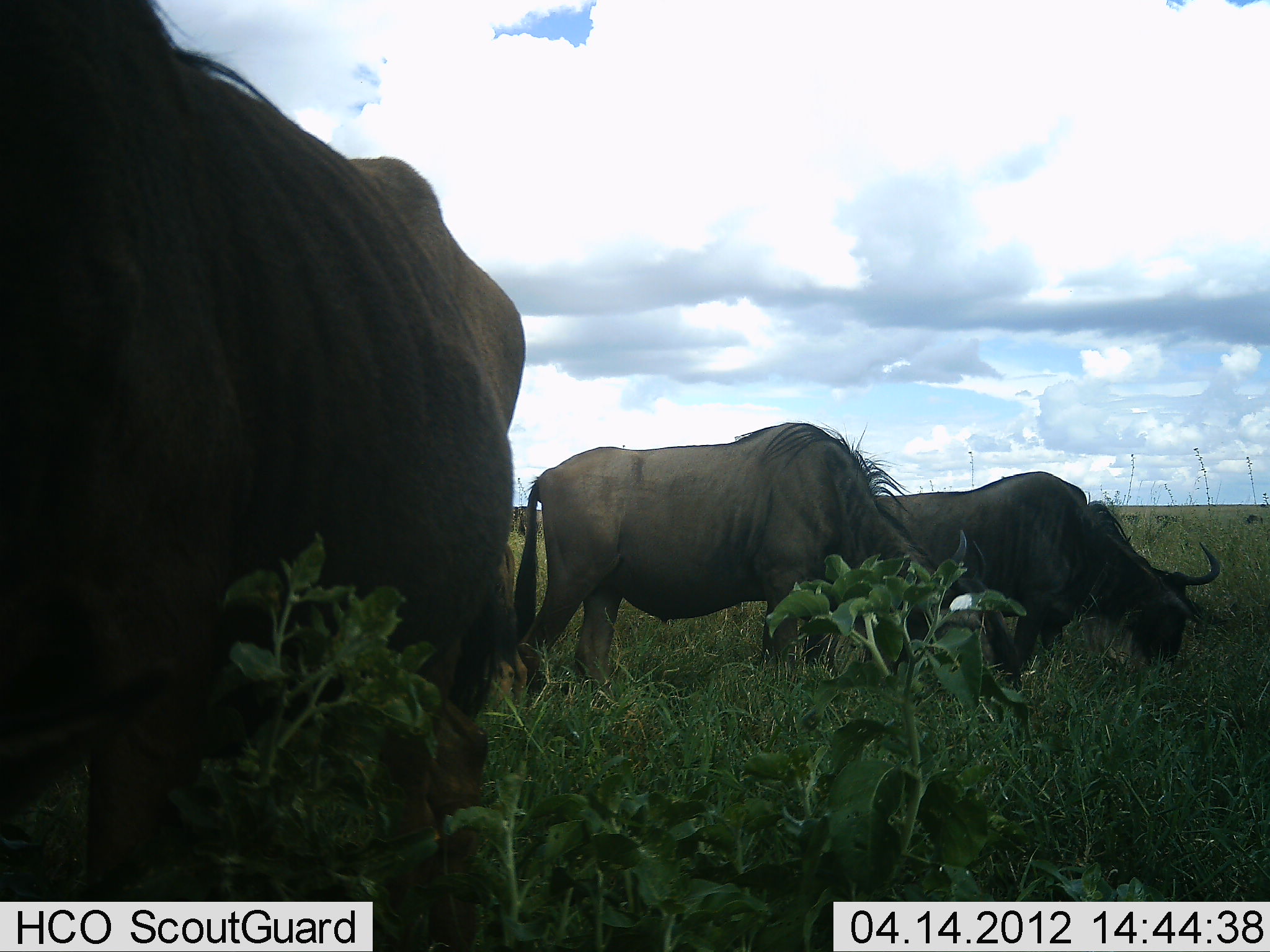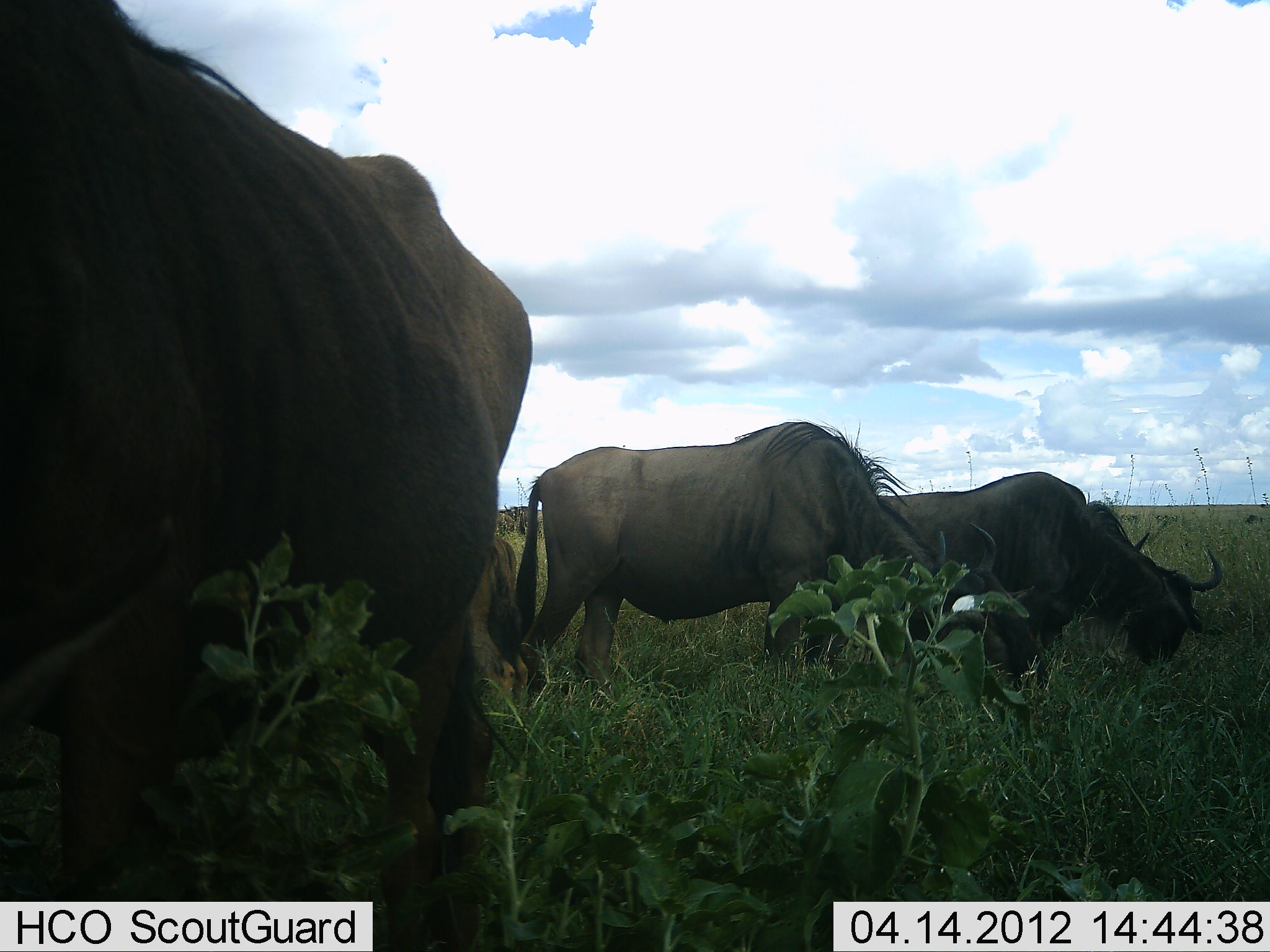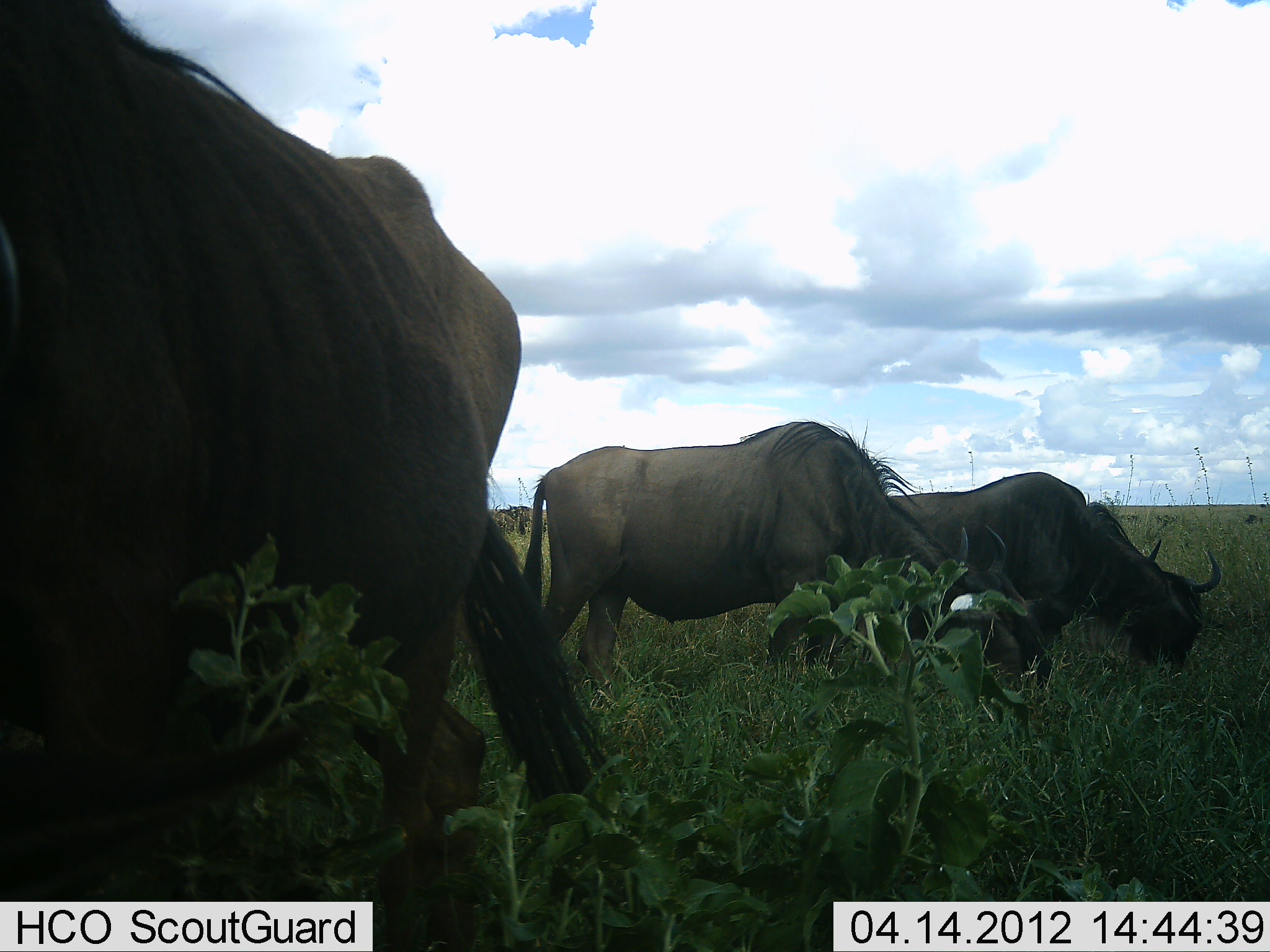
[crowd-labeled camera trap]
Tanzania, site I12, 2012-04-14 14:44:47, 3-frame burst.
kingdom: Animalia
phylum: Chordata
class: Mammalia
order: Artiodactyla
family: Bovidae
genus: Connochaetes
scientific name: Connochaetes taurinus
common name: blue wildebeest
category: wildebeest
Wildebeest (blue wildebeest) (Connochaetes taurinus), count 3. Behavior (volunteer vote fractions): standing 44%, resting 0%, moving 0%, interacting 0%. Young present (vote fraction): 6%. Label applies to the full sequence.